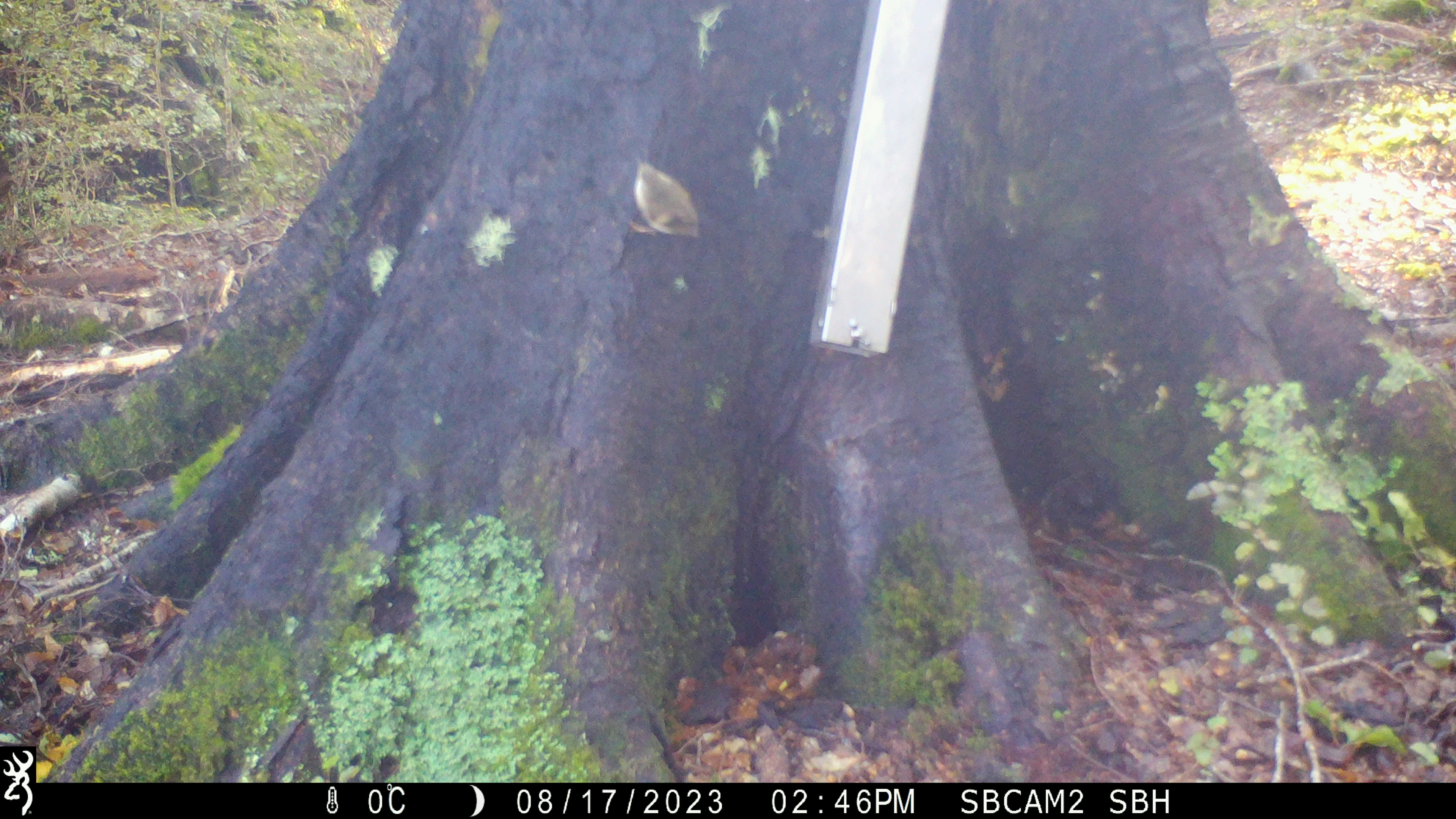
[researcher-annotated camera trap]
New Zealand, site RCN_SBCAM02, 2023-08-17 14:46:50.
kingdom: Animalia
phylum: Chordata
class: Aves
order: Passeriformes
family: Acanthisittidae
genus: Acanthisitta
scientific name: Acanthisitta chloris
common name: rifleman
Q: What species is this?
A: Rifleman (Acanthisitta chloris).